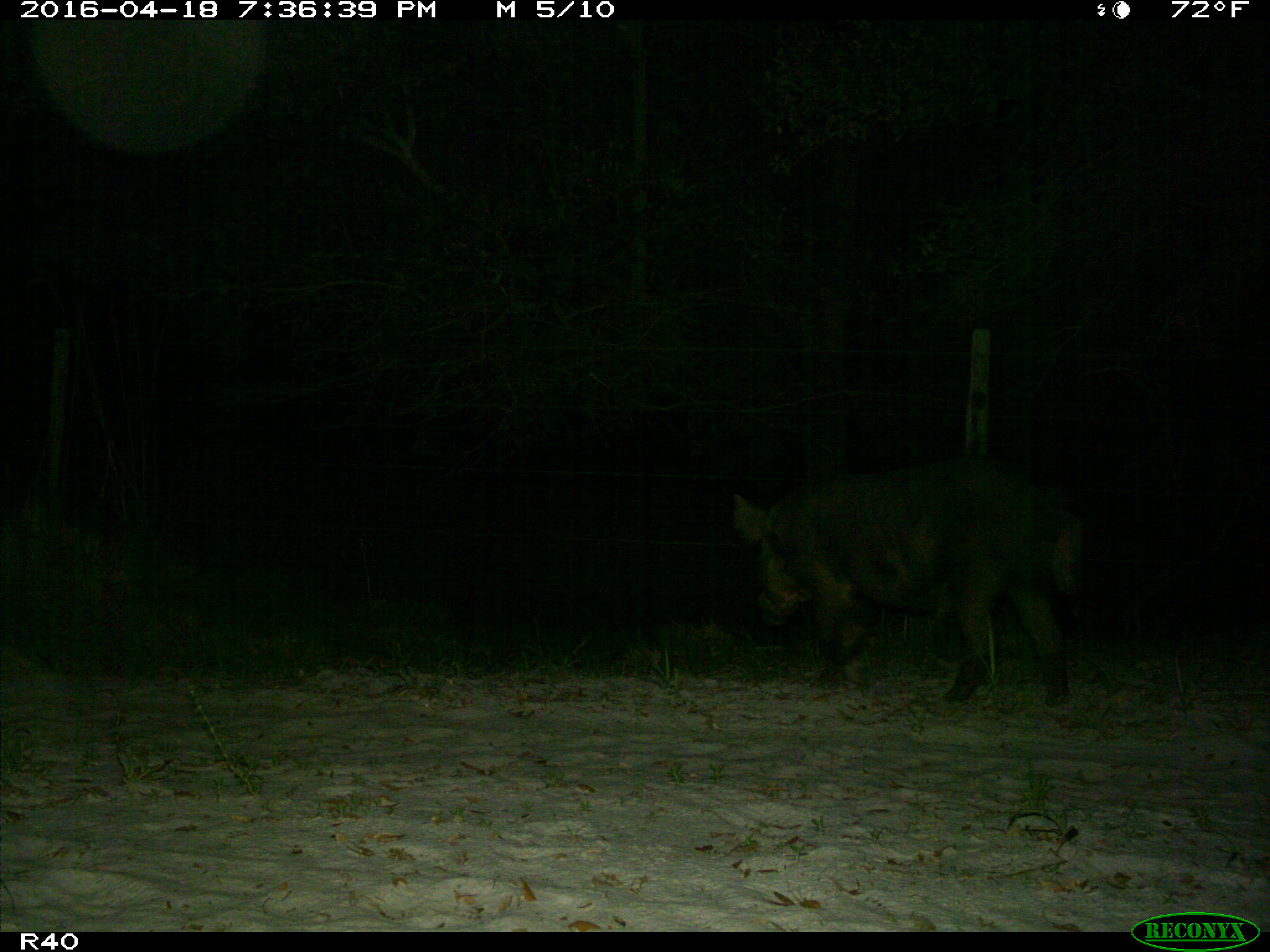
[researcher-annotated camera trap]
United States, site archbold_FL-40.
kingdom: Animalia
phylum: Chordata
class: Mammalia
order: Artiodactyla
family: Suidae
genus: Sus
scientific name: Sus scrofa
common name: wild boar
Sus scrofa (wild boar).